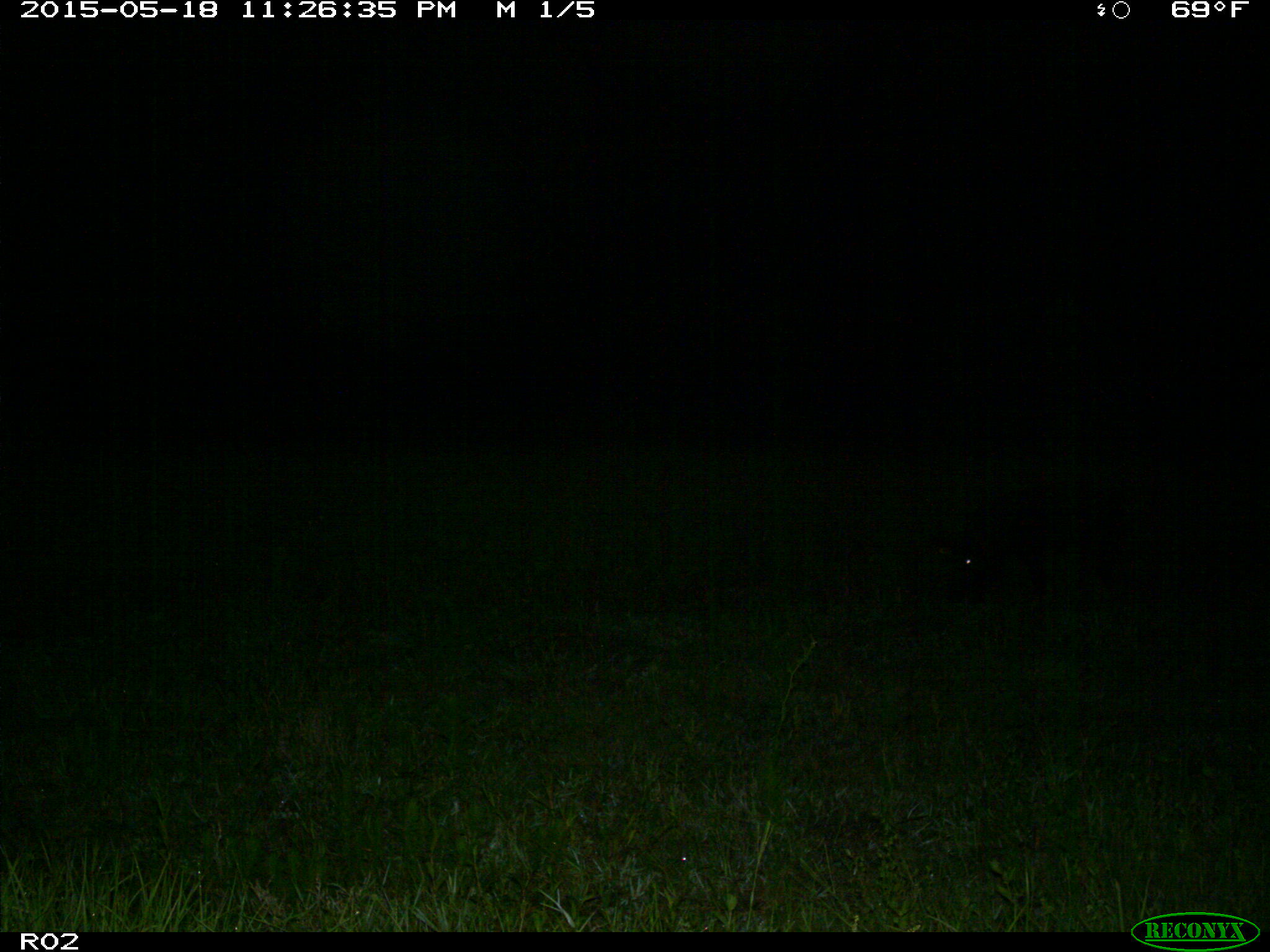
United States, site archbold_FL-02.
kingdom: Animalia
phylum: Chordata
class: Mammalia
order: Artiodactyla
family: Suidae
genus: Sus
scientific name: Sus scrofa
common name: wild boar